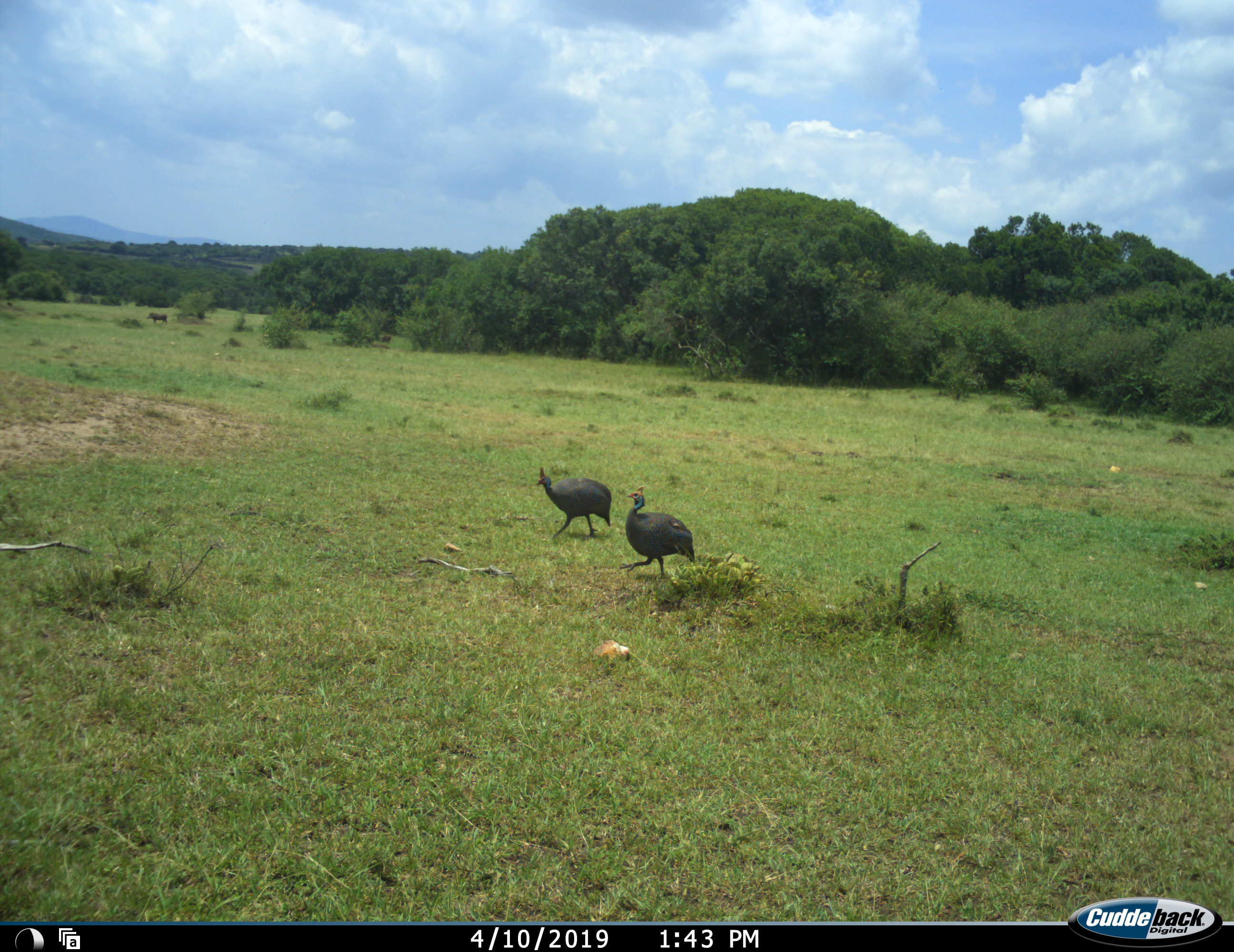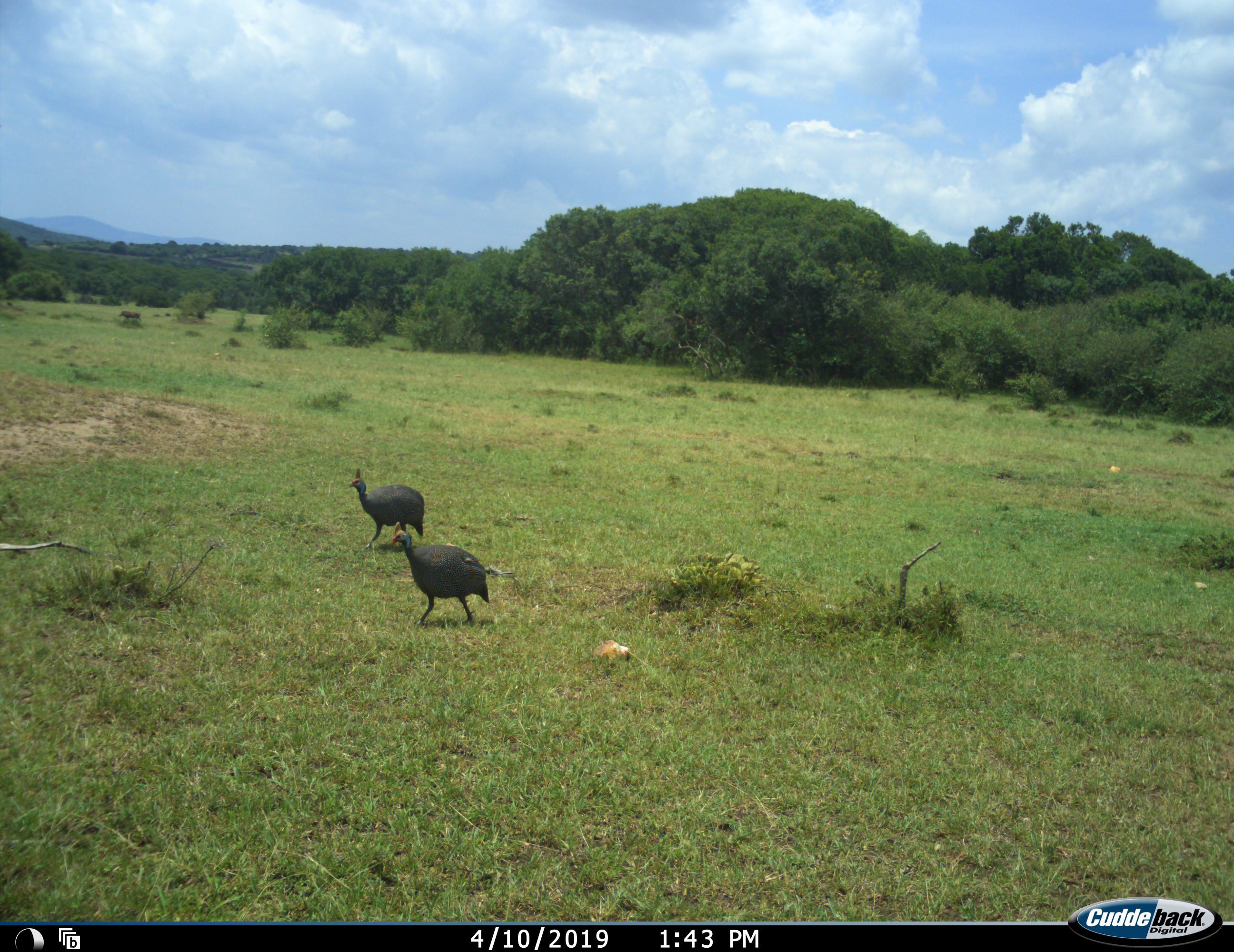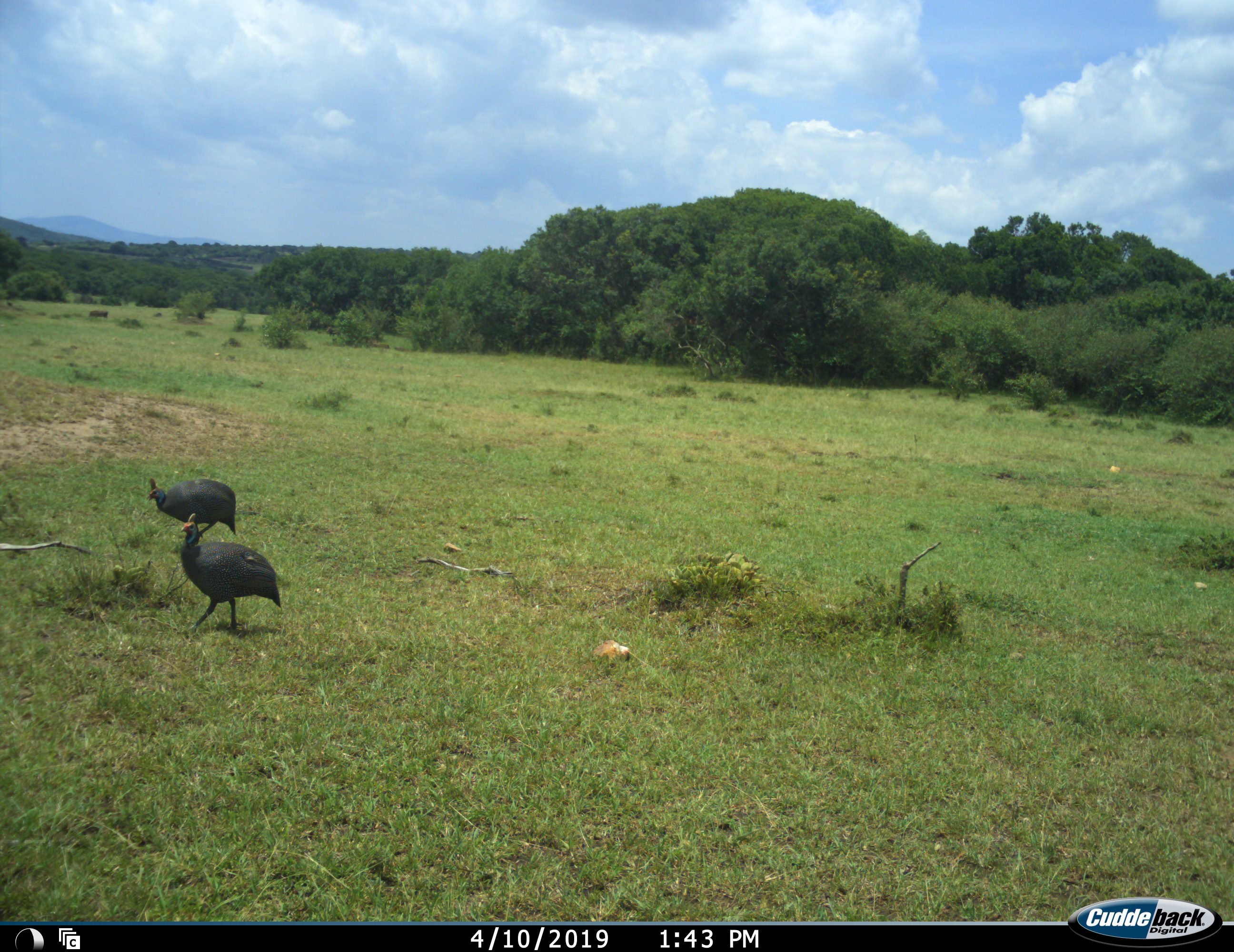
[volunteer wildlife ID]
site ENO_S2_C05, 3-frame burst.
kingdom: Animalia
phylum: Chordata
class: Aves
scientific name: Aves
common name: bird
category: birdother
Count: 2.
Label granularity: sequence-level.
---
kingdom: Animalia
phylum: Chordata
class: Mammalia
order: Artiodactyla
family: Suidae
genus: Phacochoerus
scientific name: Phacochoerus africanus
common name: warthog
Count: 4.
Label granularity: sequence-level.